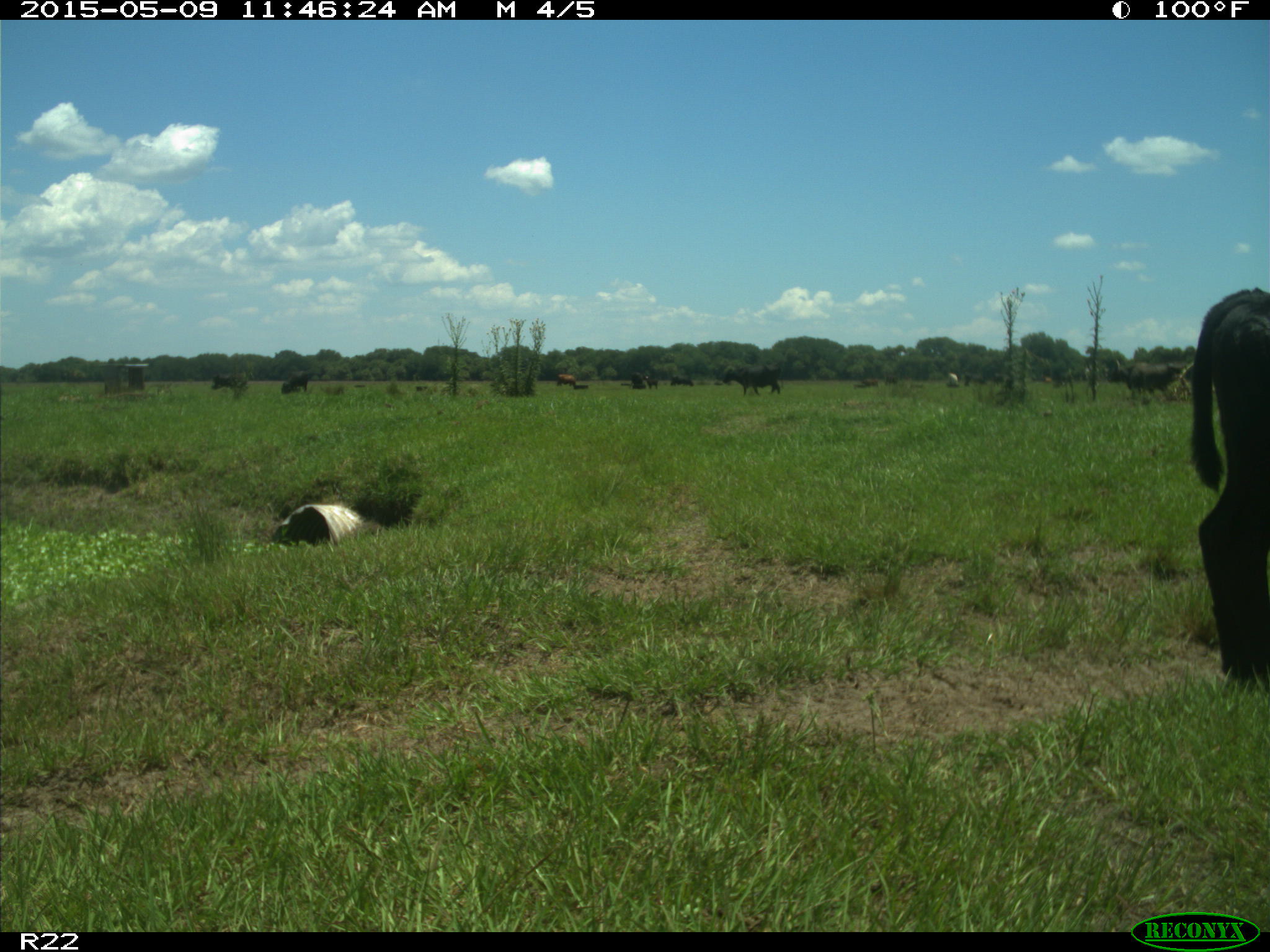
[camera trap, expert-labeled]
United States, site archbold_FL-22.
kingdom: Animalia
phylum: Chordata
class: Mammalia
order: Artiodactyla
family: Bovidae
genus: Bos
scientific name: Bos taurus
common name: domestic cow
Bos taurus (domestic cow).